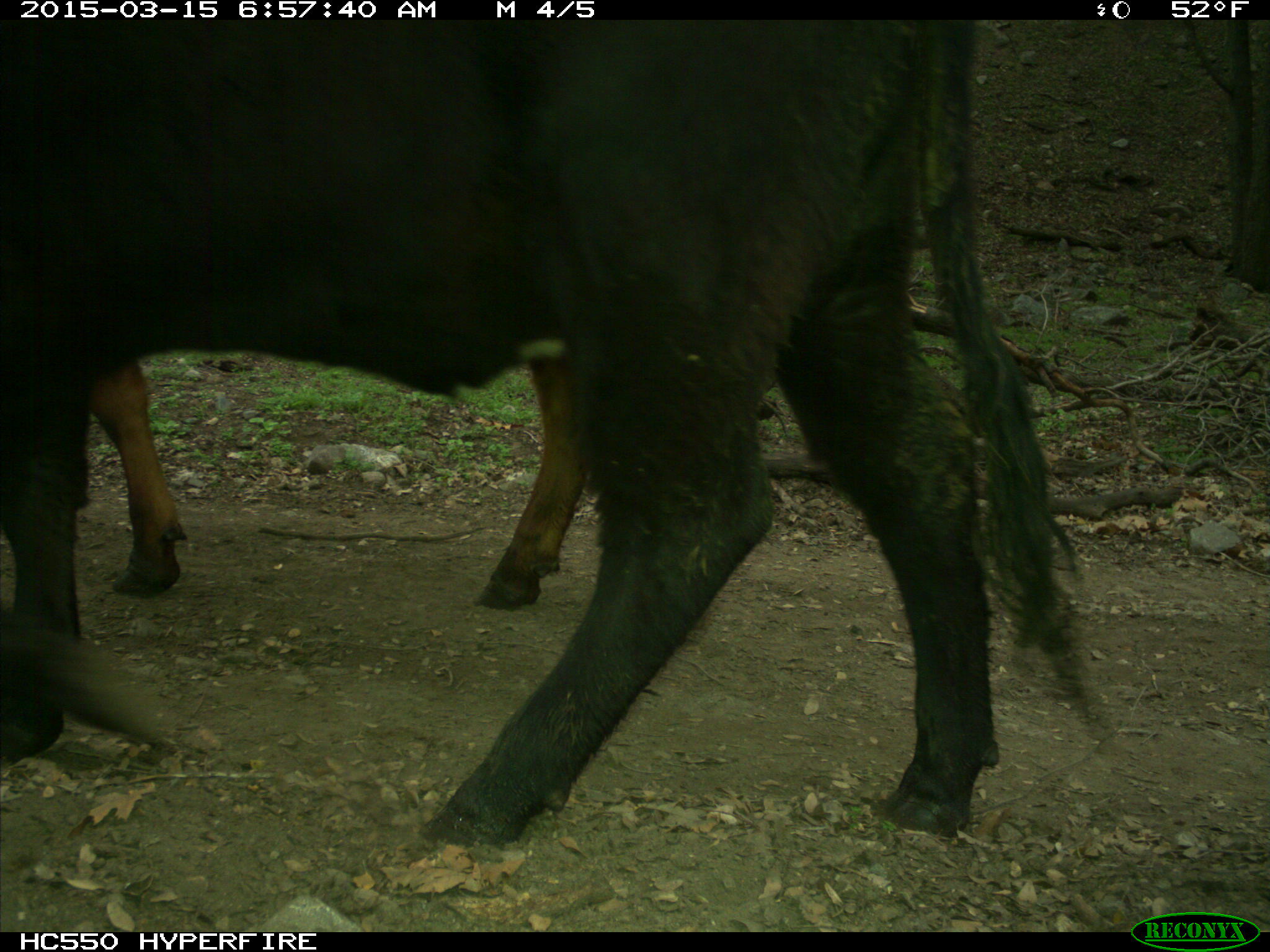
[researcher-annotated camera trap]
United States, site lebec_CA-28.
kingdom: Animalia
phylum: Chordata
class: Mammalia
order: Artiodactyla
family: Bovidae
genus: Bos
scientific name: Bos taurus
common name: domestic cow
Bos taurus (domestic cow).